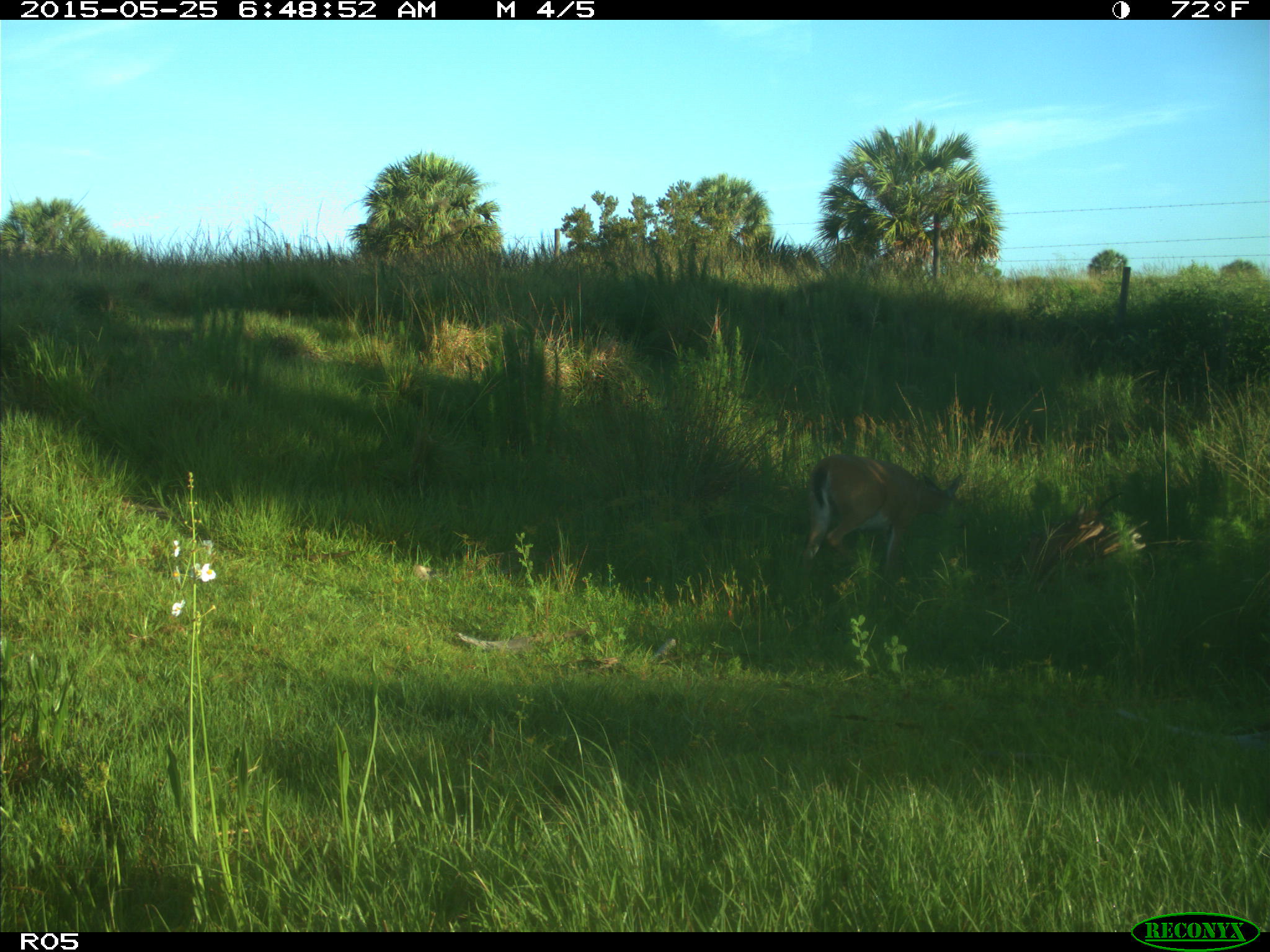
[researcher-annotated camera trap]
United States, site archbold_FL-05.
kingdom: Animalia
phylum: Chordata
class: Mammalia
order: Artiodactyla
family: Cervidae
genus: Odocoileus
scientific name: Odocoileus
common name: deer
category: unidentified deer